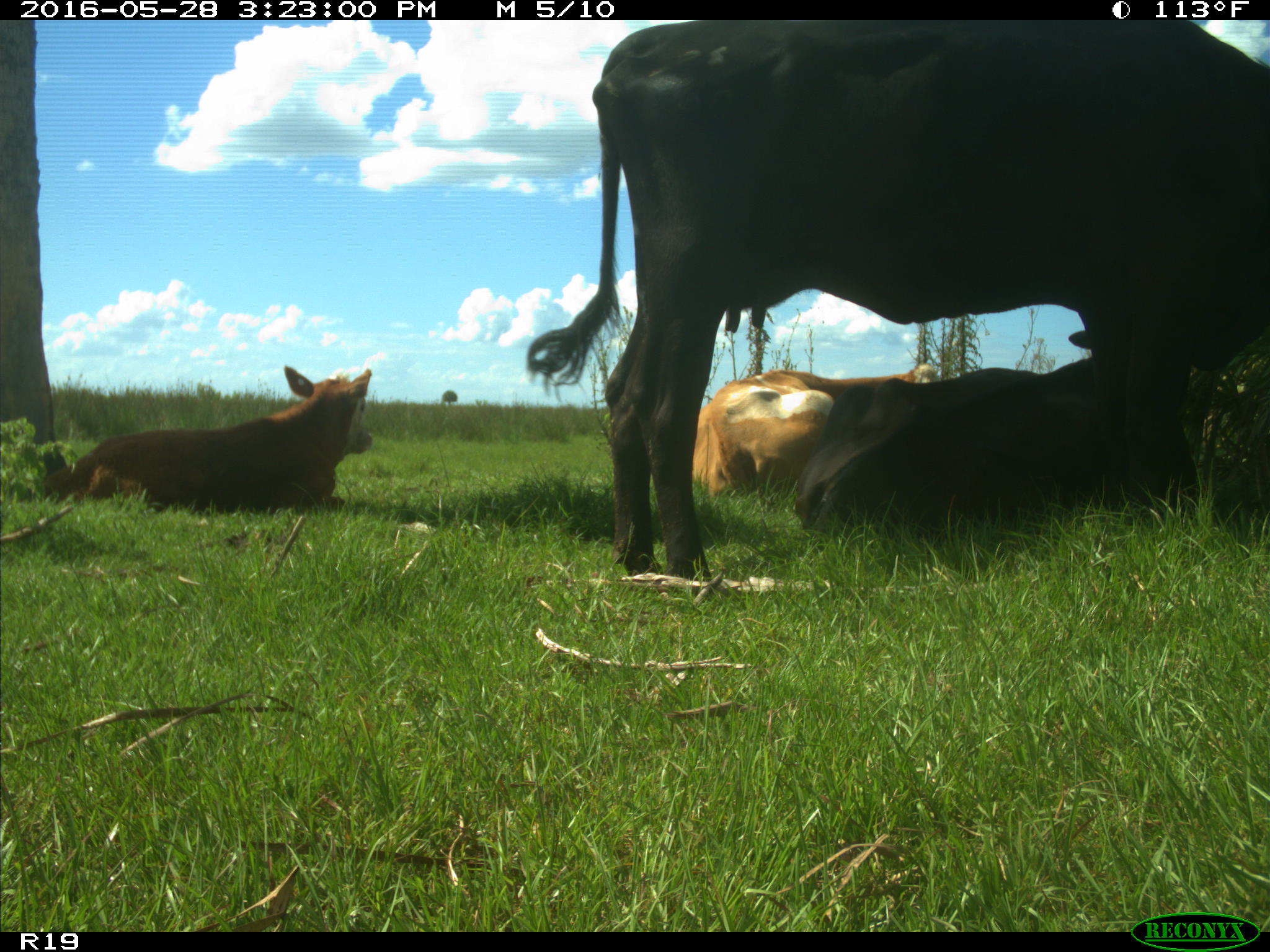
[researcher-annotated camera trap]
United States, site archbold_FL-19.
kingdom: Animalia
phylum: Chordata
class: Mammalia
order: Artiodactyla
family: Bovidae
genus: Bos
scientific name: Bos taurus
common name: domestic cow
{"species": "Bos taurus (domestic cow)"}